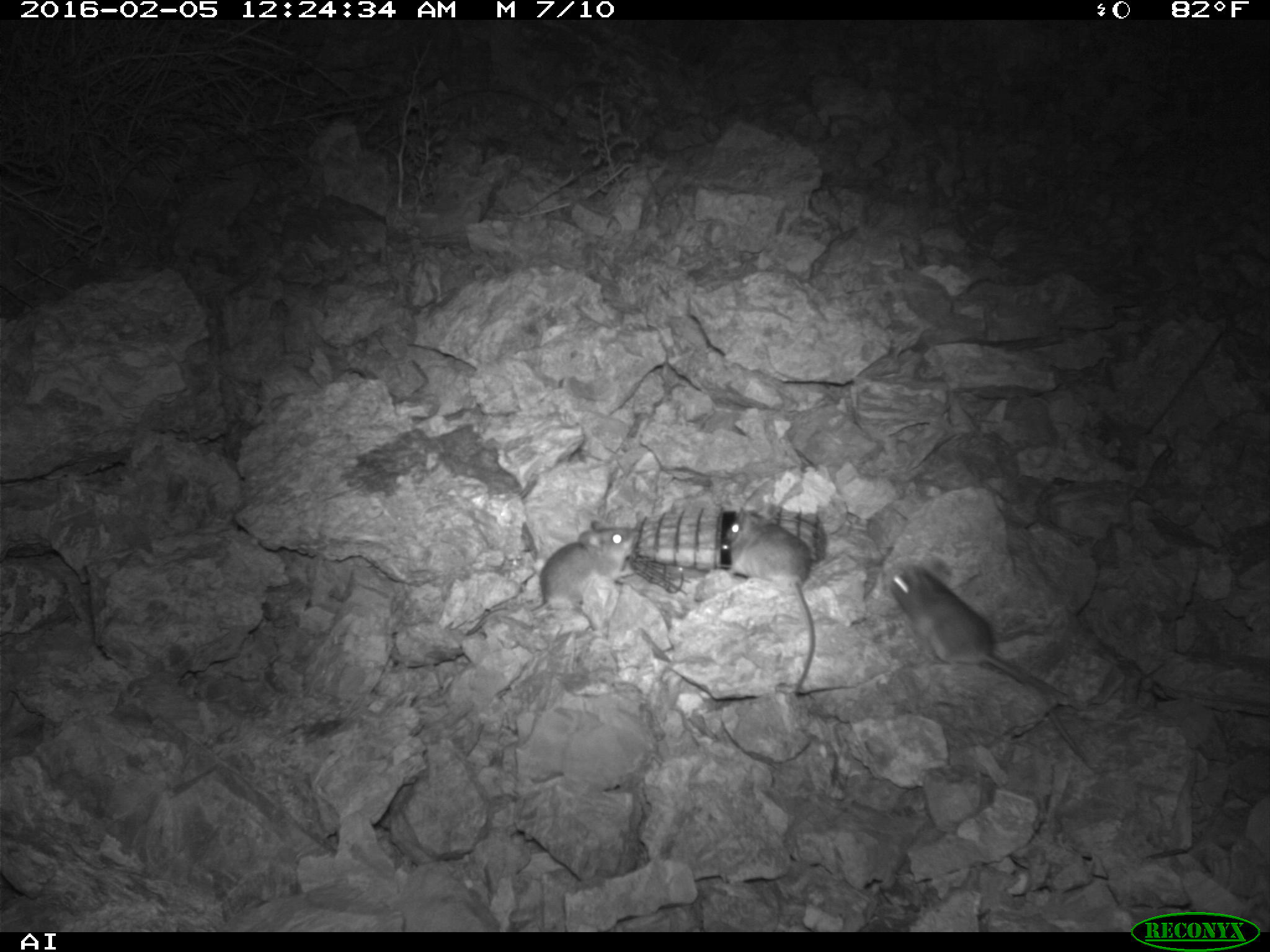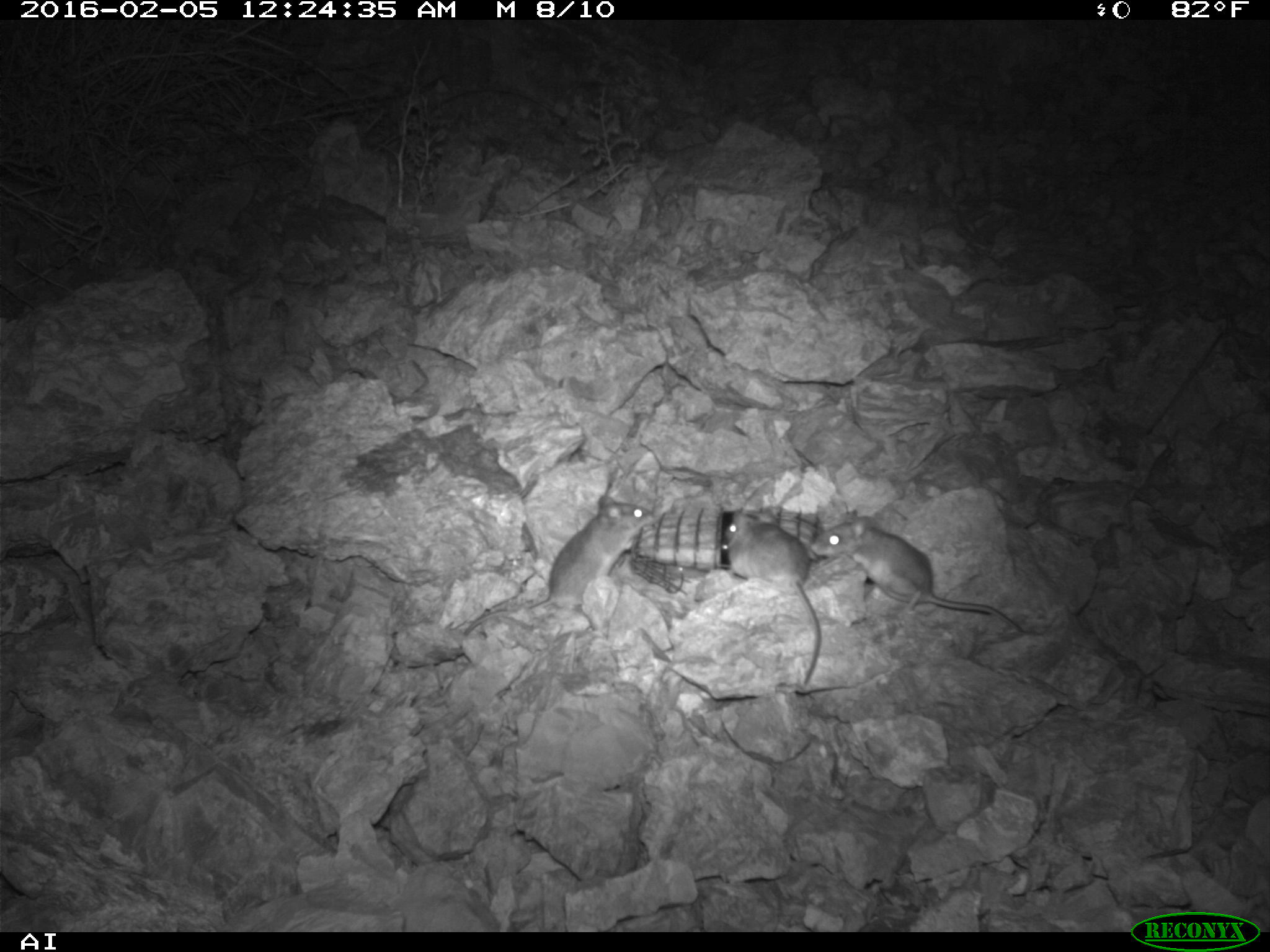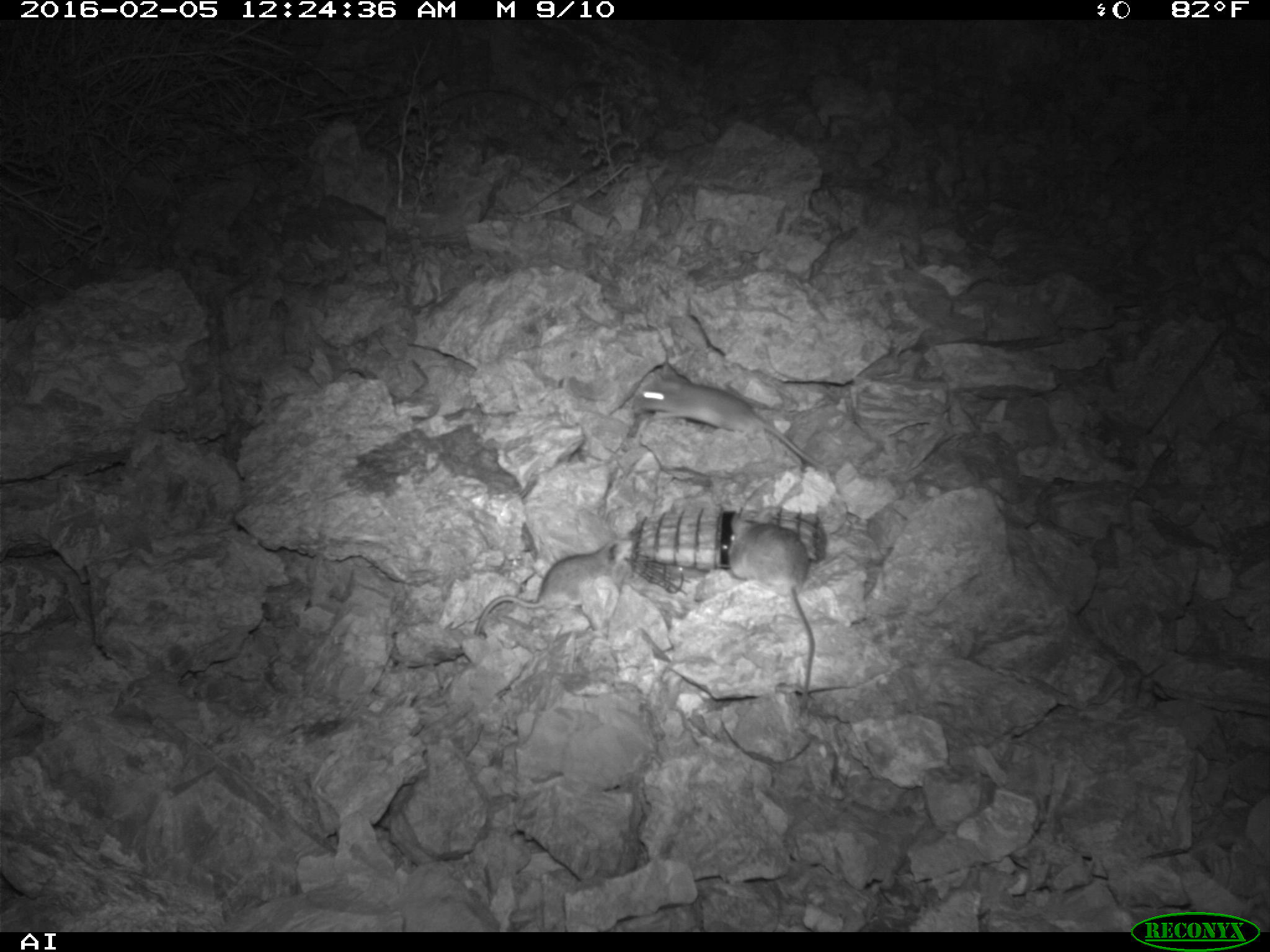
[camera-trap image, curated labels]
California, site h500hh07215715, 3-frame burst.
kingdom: Animalia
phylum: Chordata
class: Mammalia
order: Rodentia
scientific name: Rodentia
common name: rodent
Rodent (Rodentia).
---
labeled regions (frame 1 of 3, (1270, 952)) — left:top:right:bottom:
rodent: 887:566:1091:763; 462:516:641:637; 723:503:817:702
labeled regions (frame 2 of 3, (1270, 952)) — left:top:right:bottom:
rodent: 464:496:655:633; 810:510:1023:632; 722:509:820:684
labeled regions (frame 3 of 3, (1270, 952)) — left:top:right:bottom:
rodent: 634:359:830:473; 727:507:814:702; 473:538:631:636